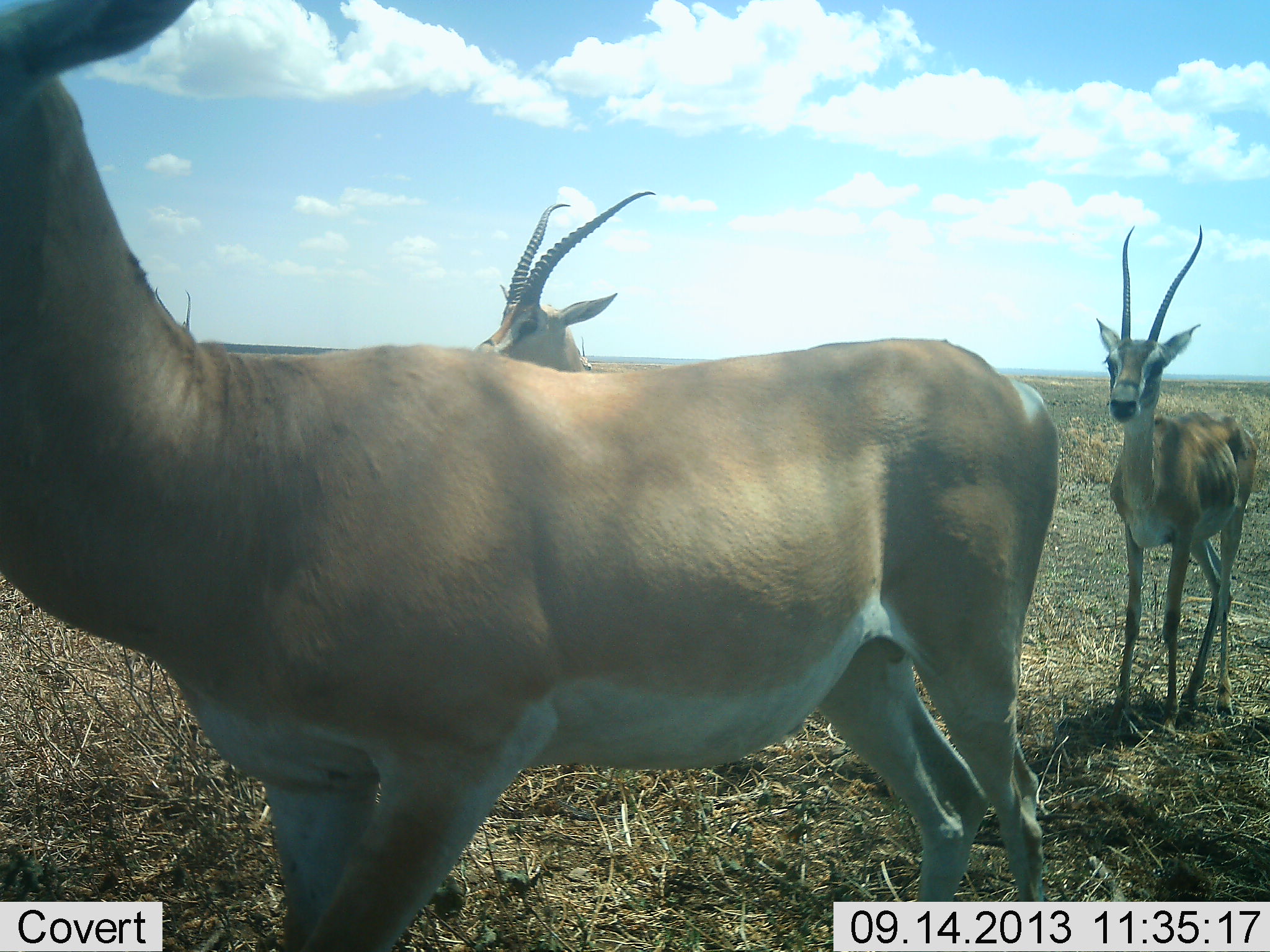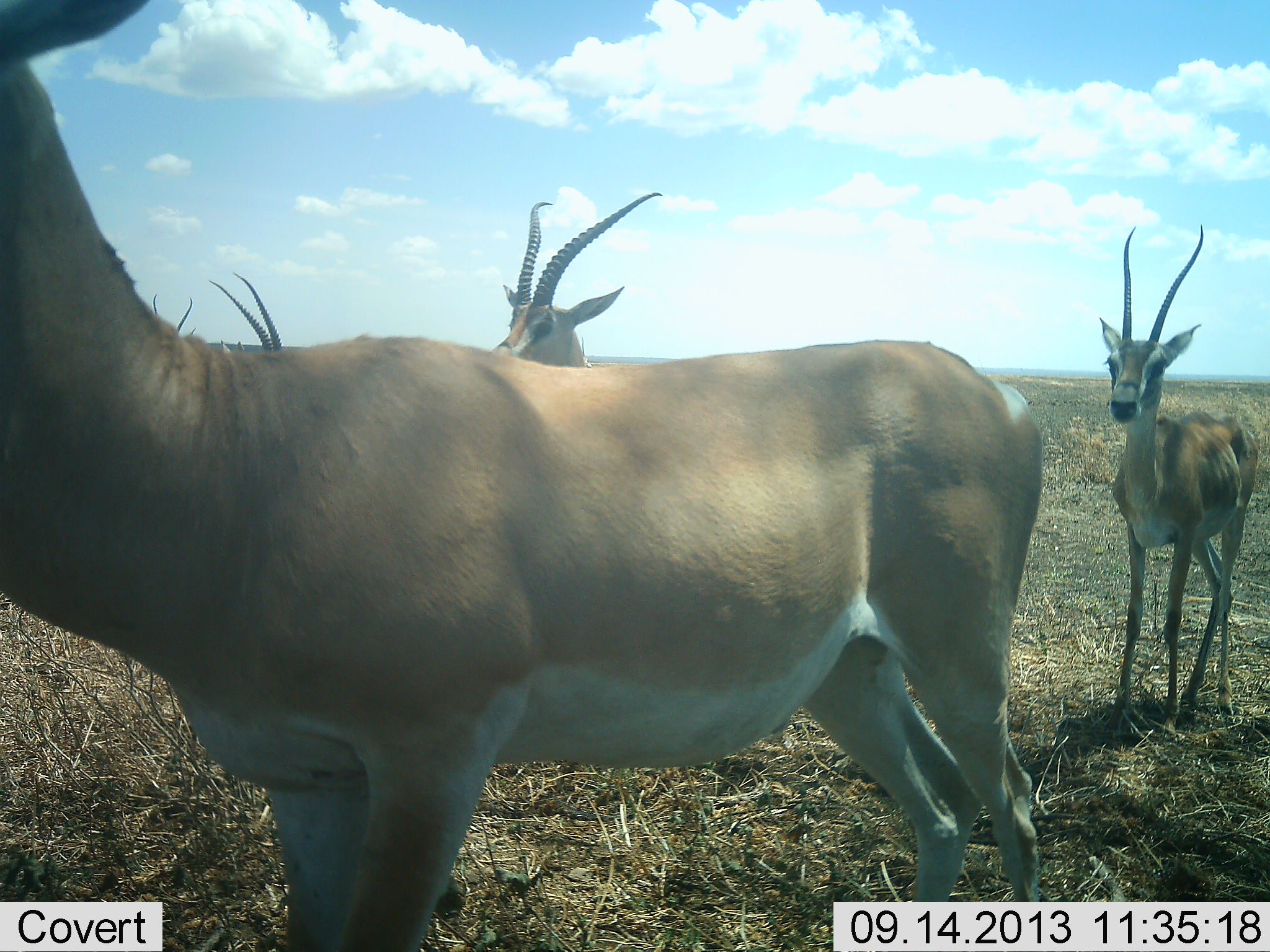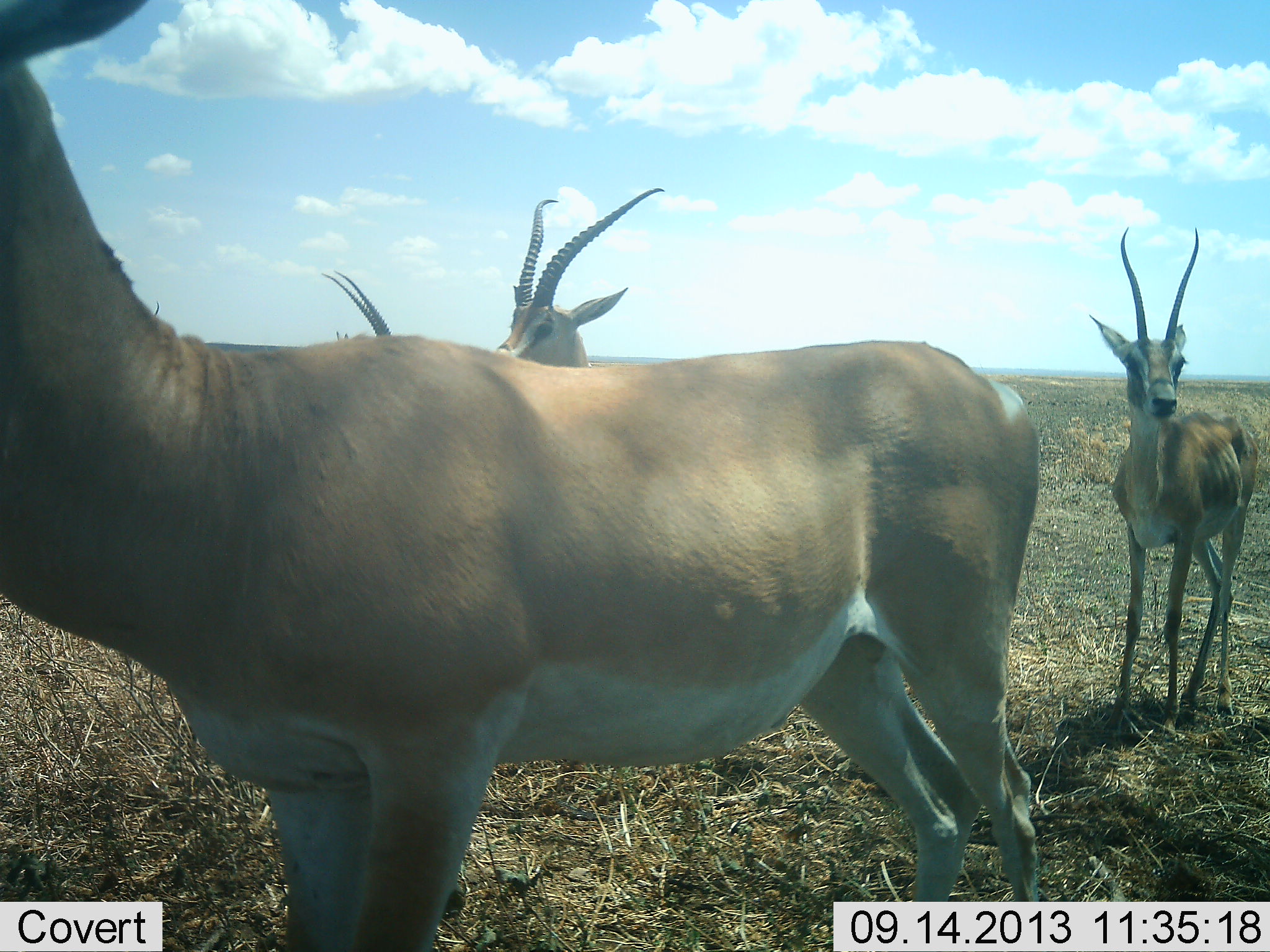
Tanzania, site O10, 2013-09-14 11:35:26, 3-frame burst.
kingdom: Animalia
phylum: Chordata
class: Mammalia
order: Artiodactyla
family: Bovidae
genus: Nanger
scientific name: Nanger granti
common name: grant's gazelle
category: gazellegrants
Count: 5.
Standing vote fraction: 89%.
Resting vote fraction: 6%.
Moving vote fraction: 17%.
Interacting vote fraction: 11%.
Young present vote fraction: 0%.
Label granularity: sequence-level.